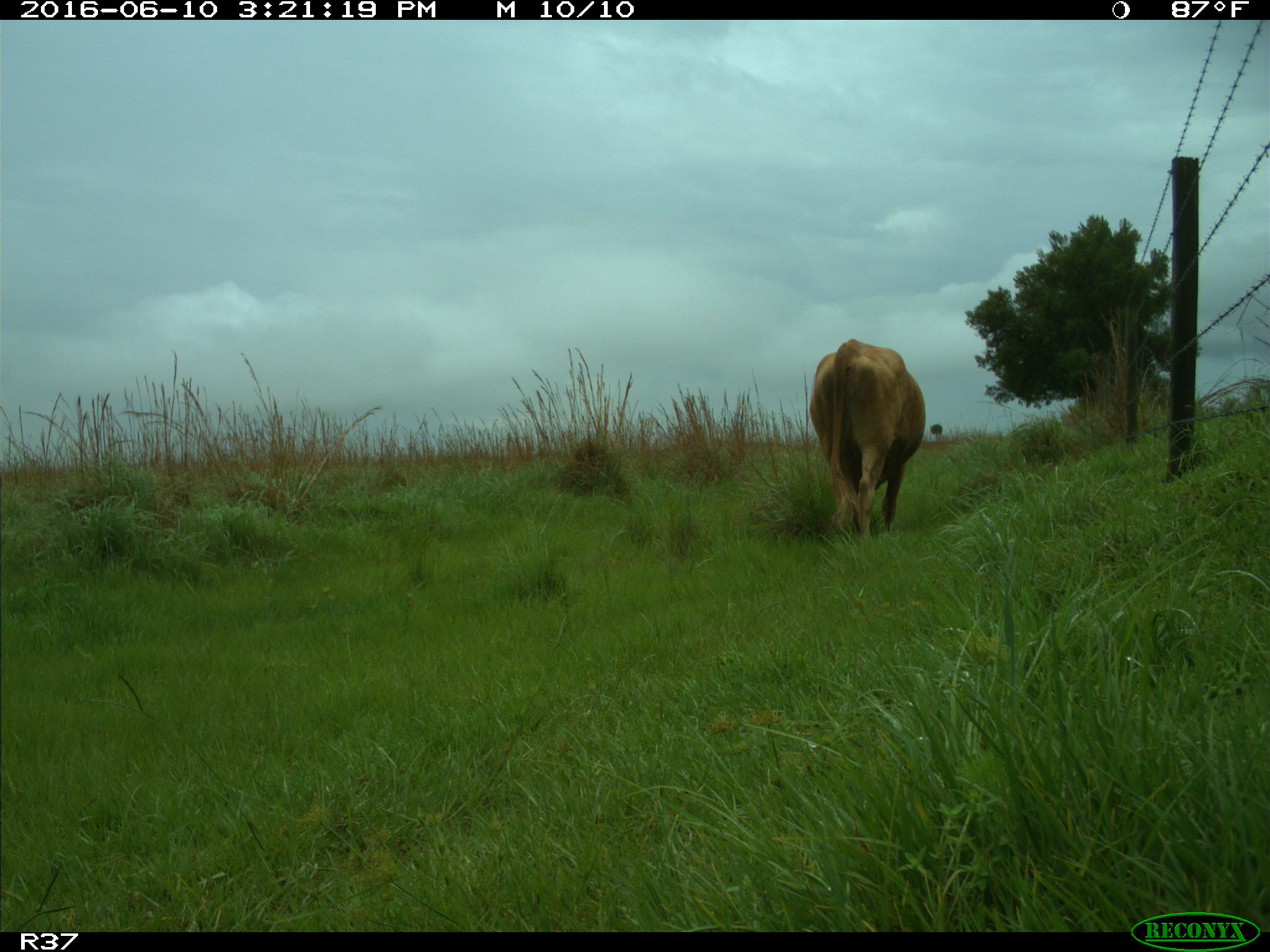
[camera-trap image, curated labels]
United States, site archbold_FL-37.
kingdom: Animalia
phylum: Chordata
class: Mammalia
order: Artiodactyla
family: Bovidae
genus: Bos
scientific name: Bos taurus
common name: domestic cow